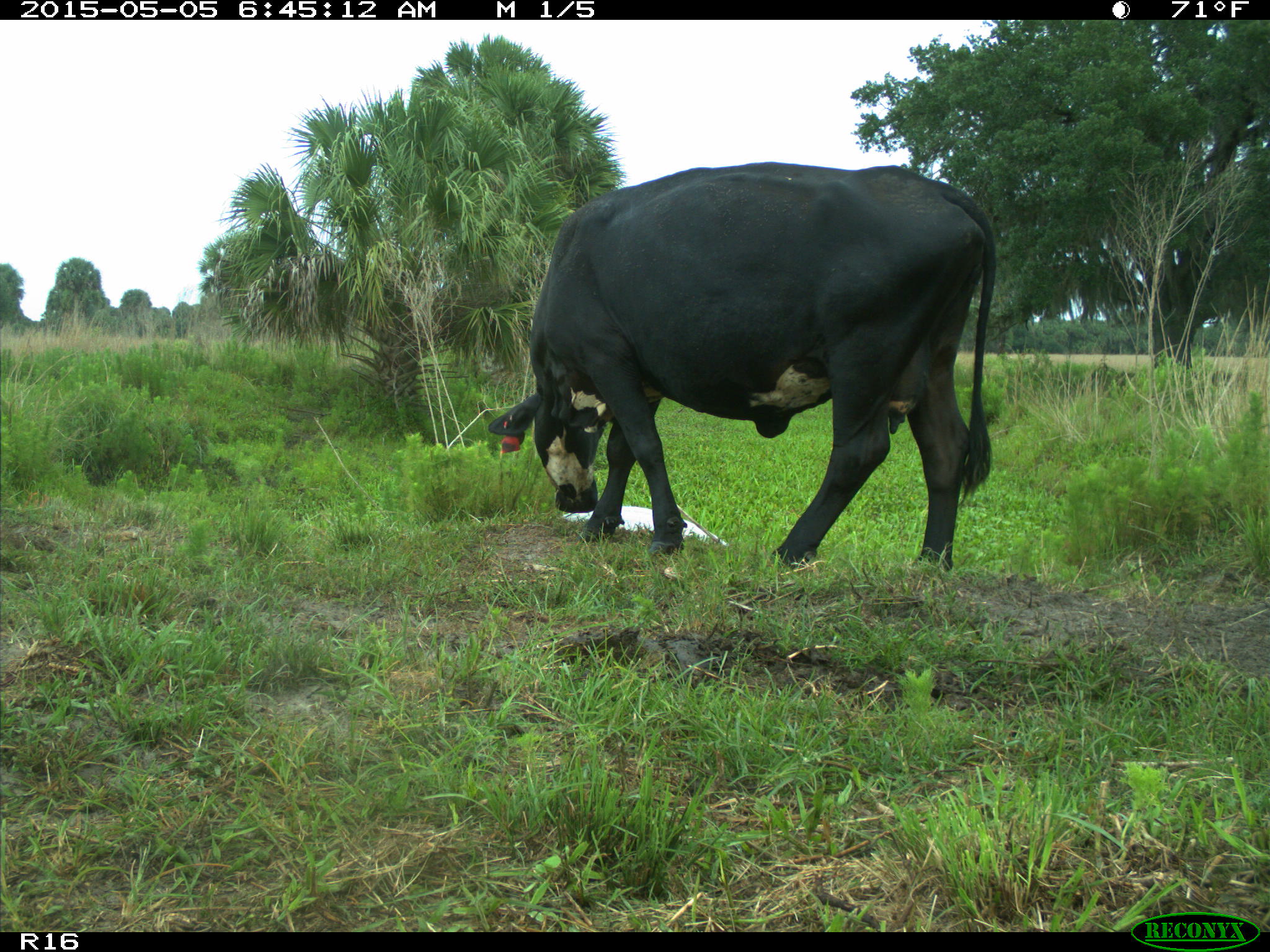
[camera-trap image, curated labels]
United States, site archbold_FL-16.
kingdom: Animalia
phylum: Chordata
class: Mammalia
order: Artiodactyla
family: Bovidae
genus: Bos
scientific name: Bos taurus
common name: domestic cow